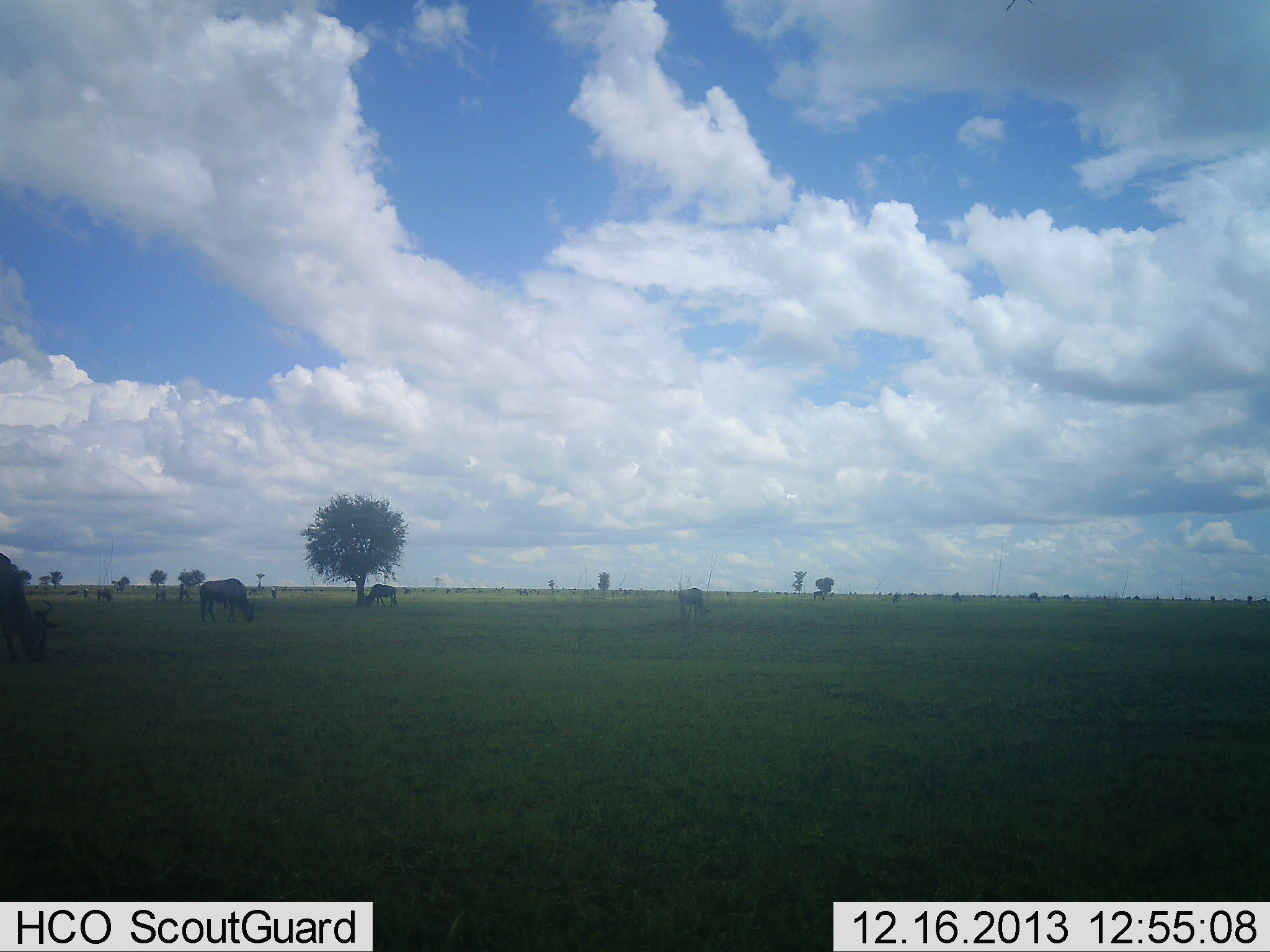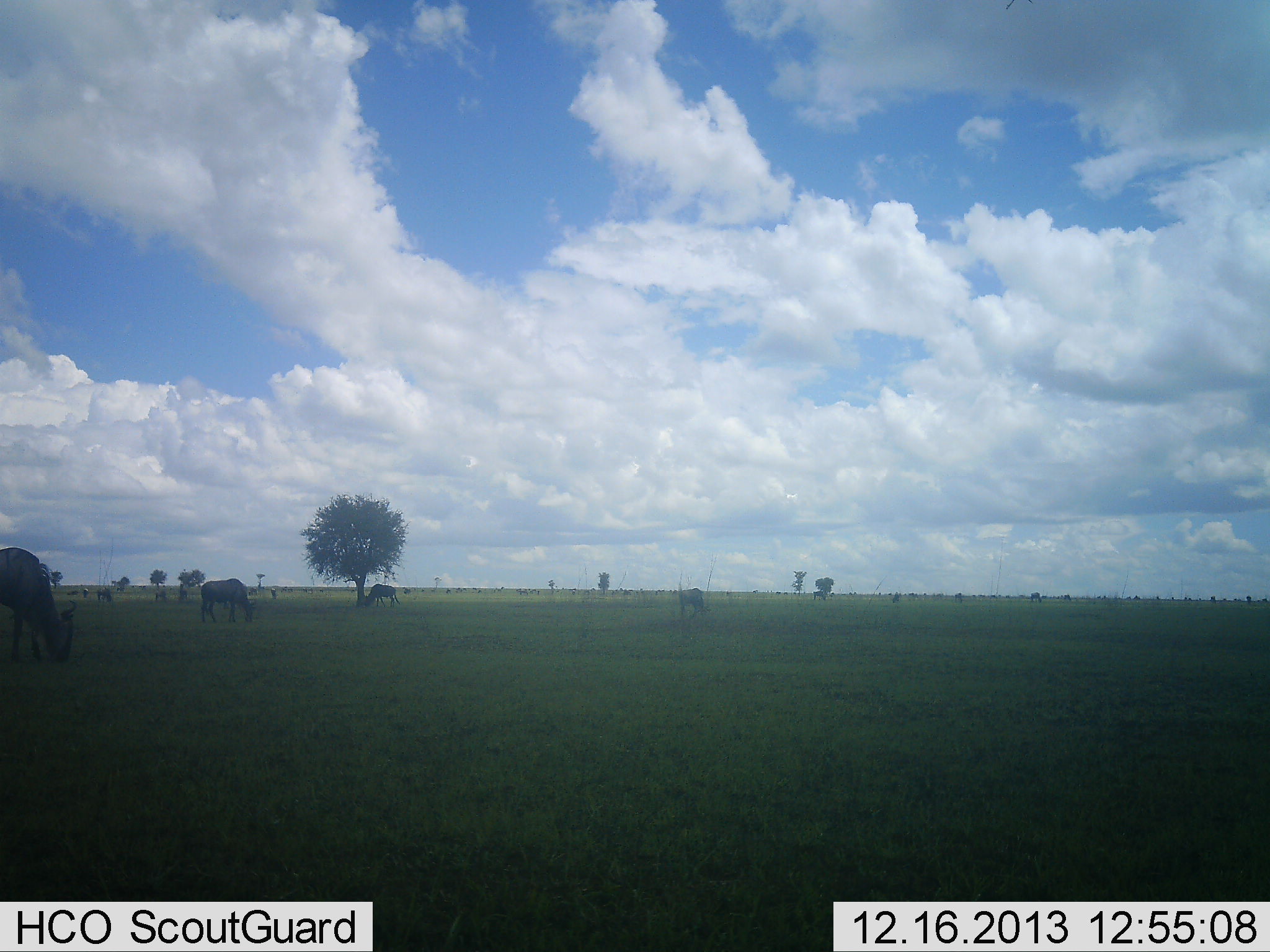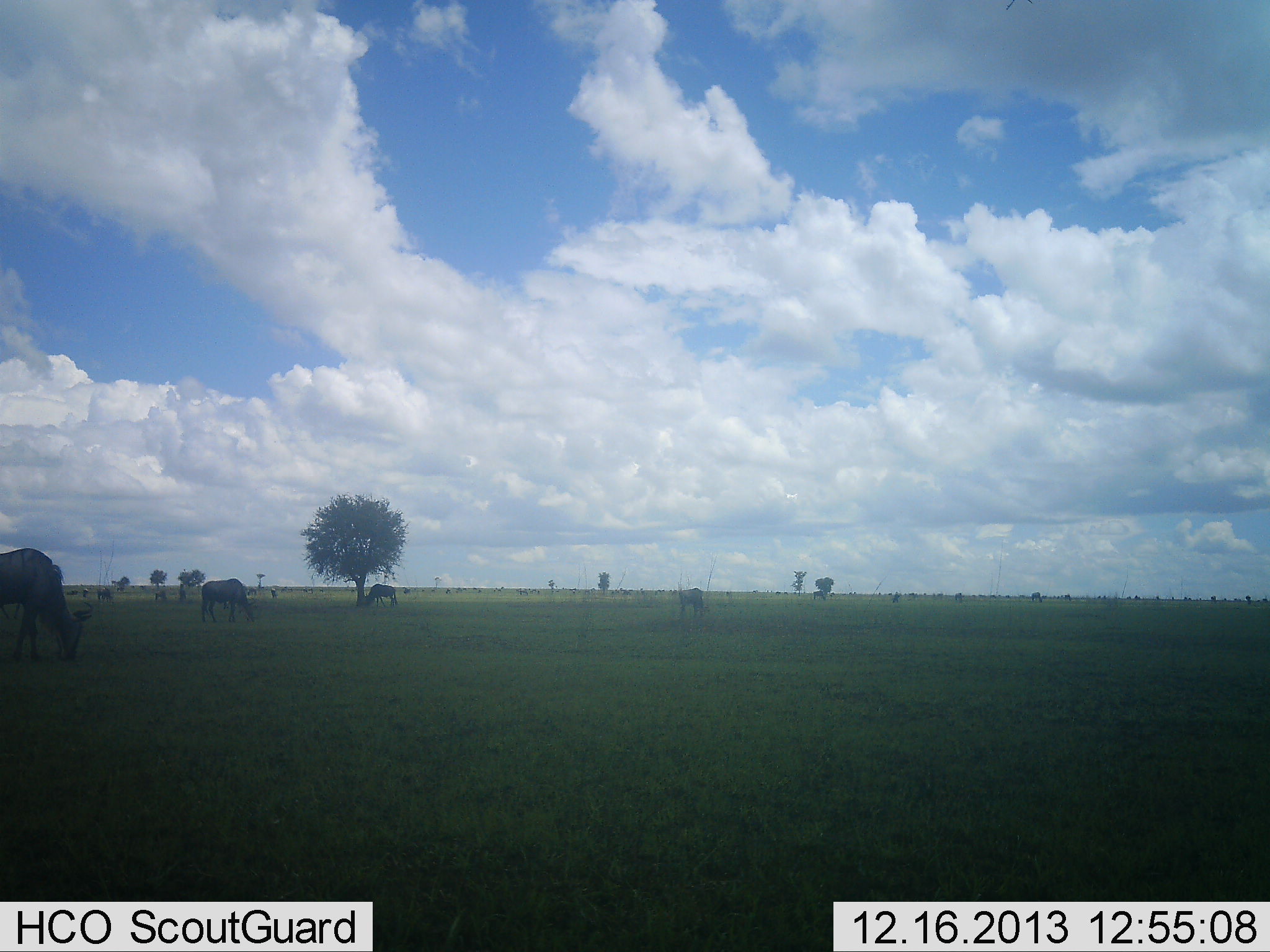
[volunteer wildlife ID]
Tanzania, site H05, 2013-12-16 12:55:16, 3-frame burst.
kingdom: Animalia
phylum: Chordata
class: Mammalia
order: Artiodactyla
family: Bovidae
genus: Connochaetes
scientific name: Connochaetes taurinus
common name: blue wildebeest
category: wildebeest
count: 4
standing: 31%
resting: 2%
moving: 20%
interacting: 0%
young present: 2%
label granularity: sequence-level